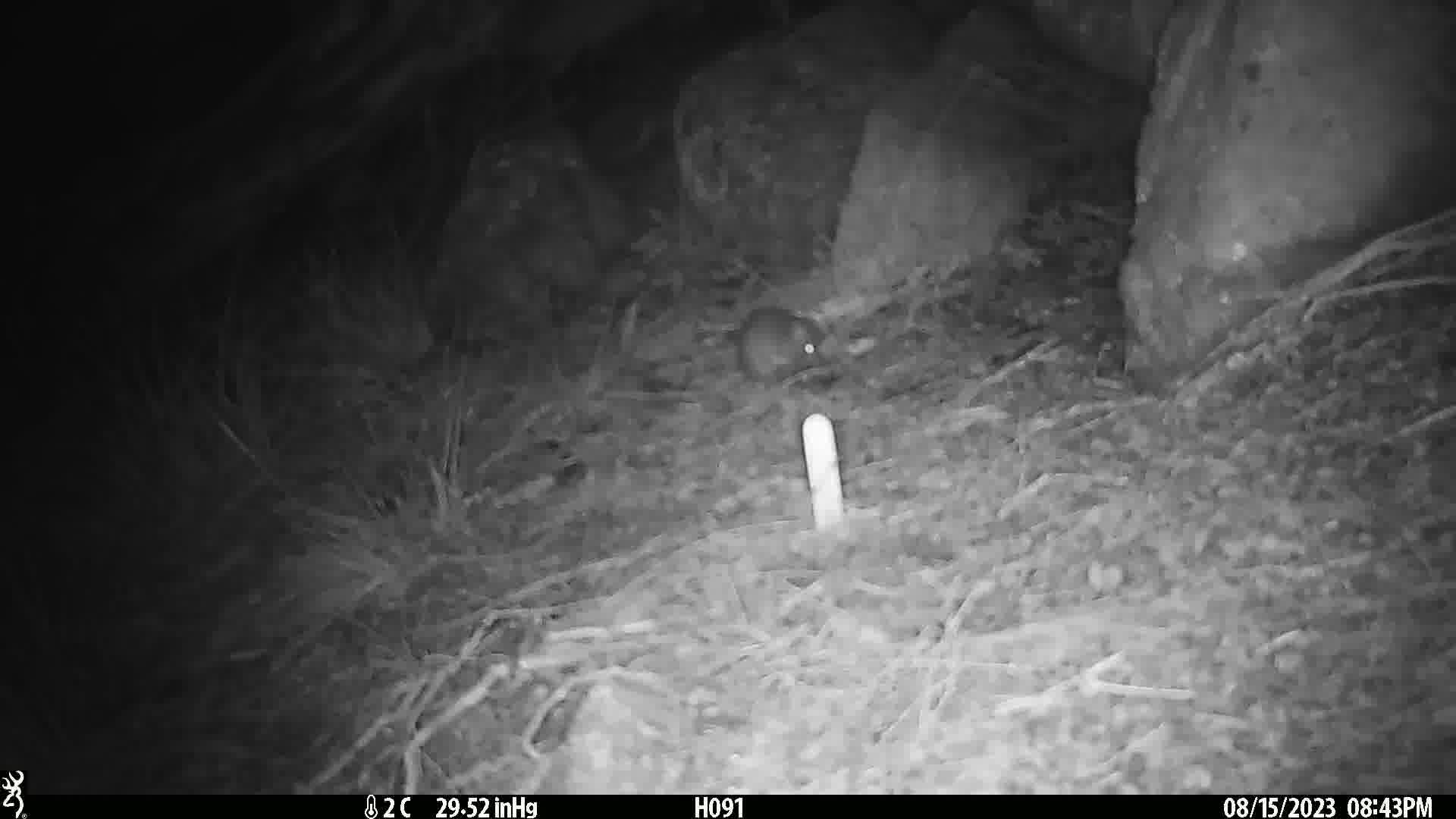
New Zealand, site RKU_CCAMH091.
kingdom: Animalia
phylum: Chordata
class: Mammalia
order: Rodentia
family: Muridae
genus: Rattus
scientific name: Rattus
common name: rat